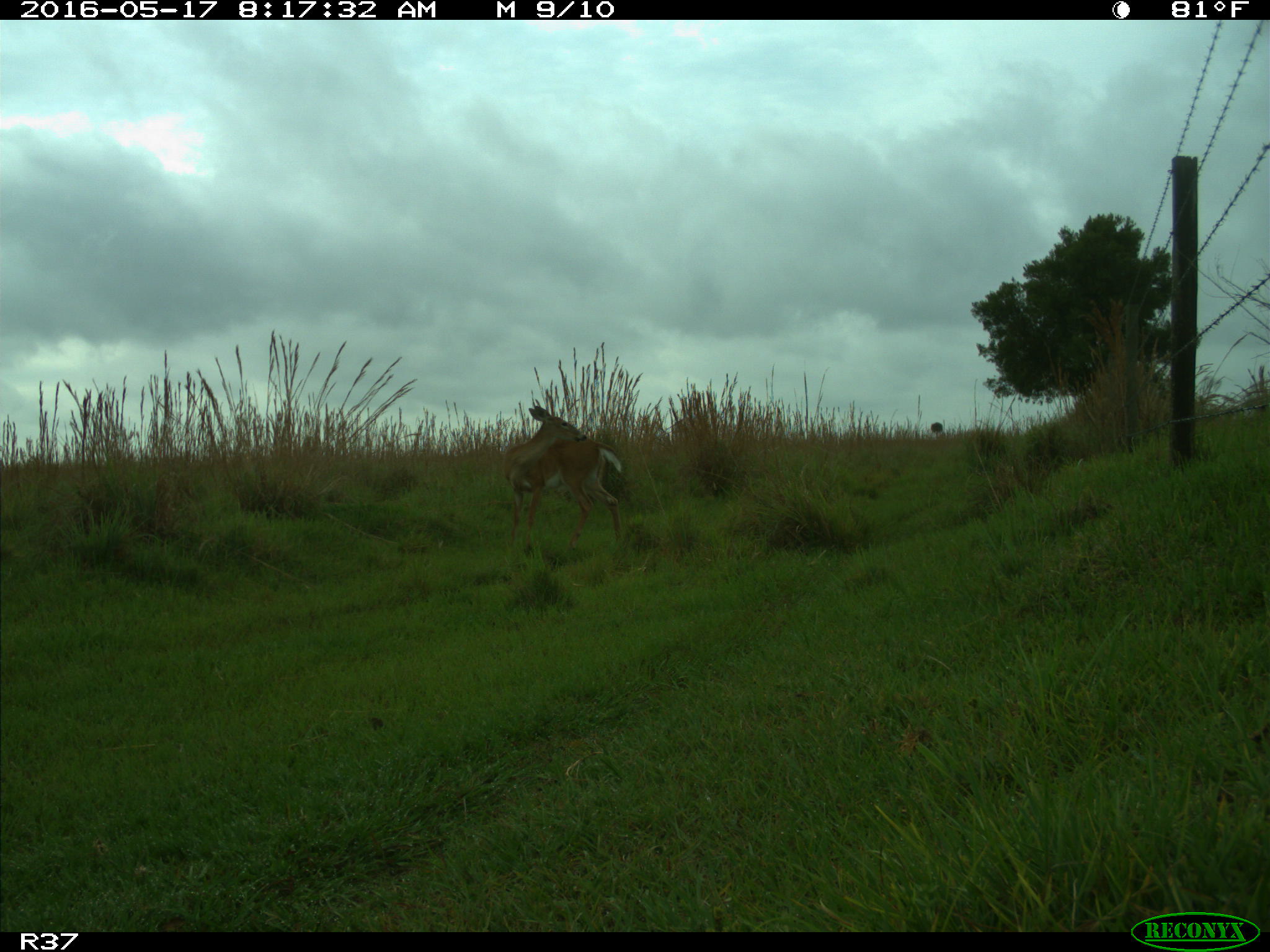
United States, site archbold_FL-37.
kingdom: Animalia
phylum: Chordata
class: Mammalia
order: Artiodactyla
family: Cervidae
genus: Odocoileus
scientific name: Odocoileus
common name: deer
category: unidentified deer